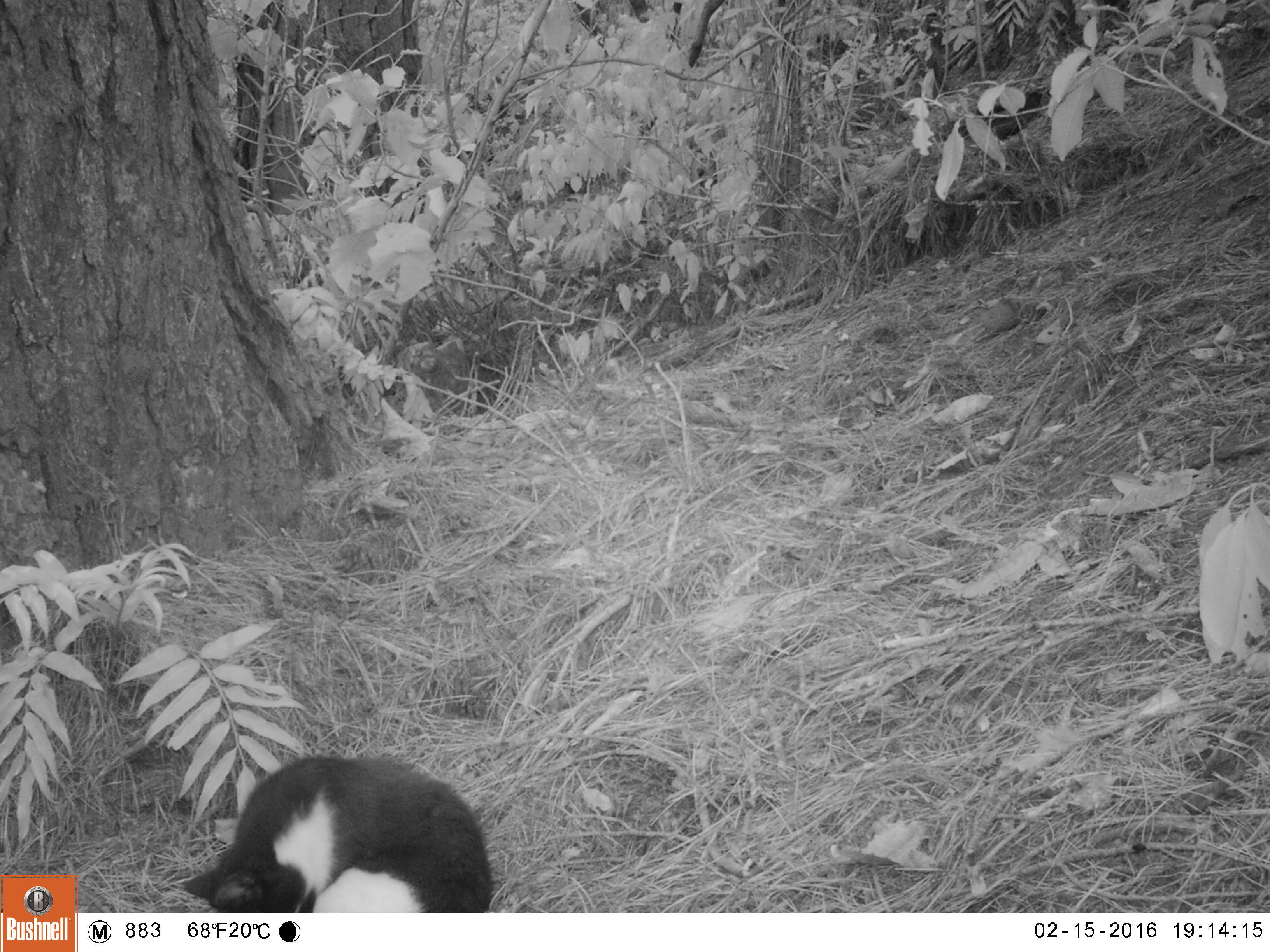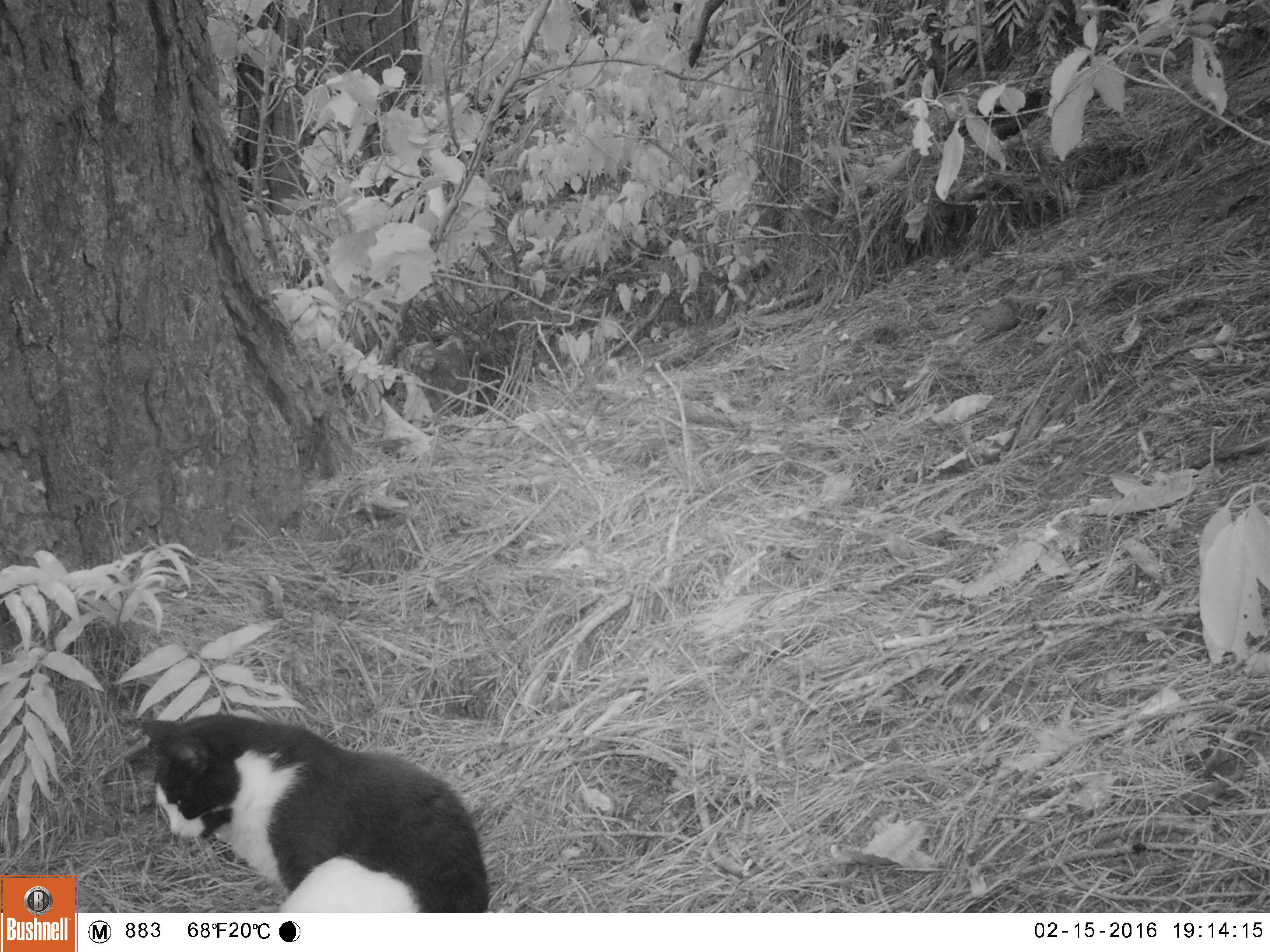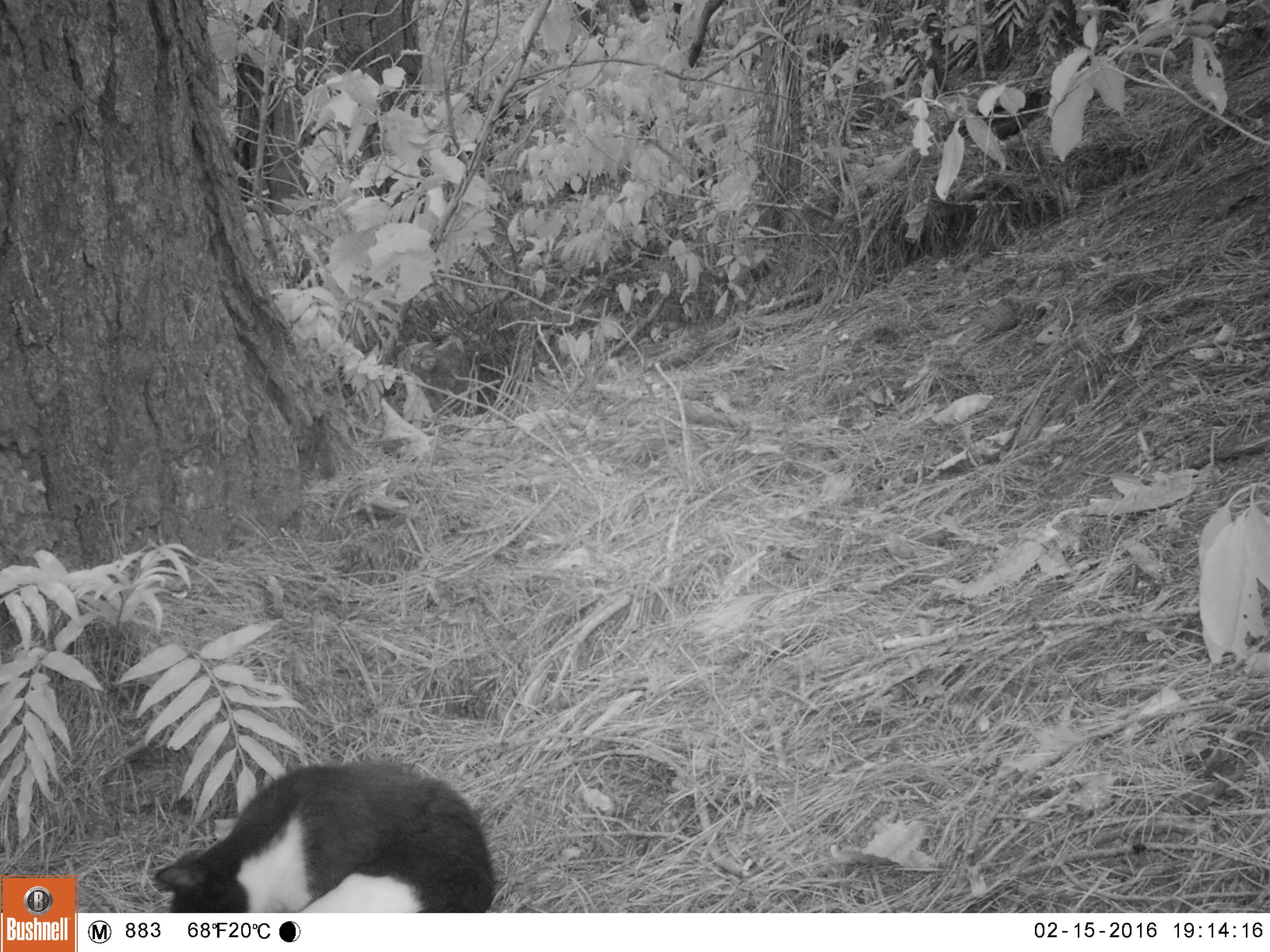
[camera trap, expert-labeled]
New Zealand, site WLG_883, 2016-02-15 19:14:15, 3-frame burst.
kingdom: Animalia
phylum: Chordata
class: Mammalia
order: Carnivora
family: Felidae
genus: Felis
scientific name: Felis catus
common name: domestic cat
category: cat